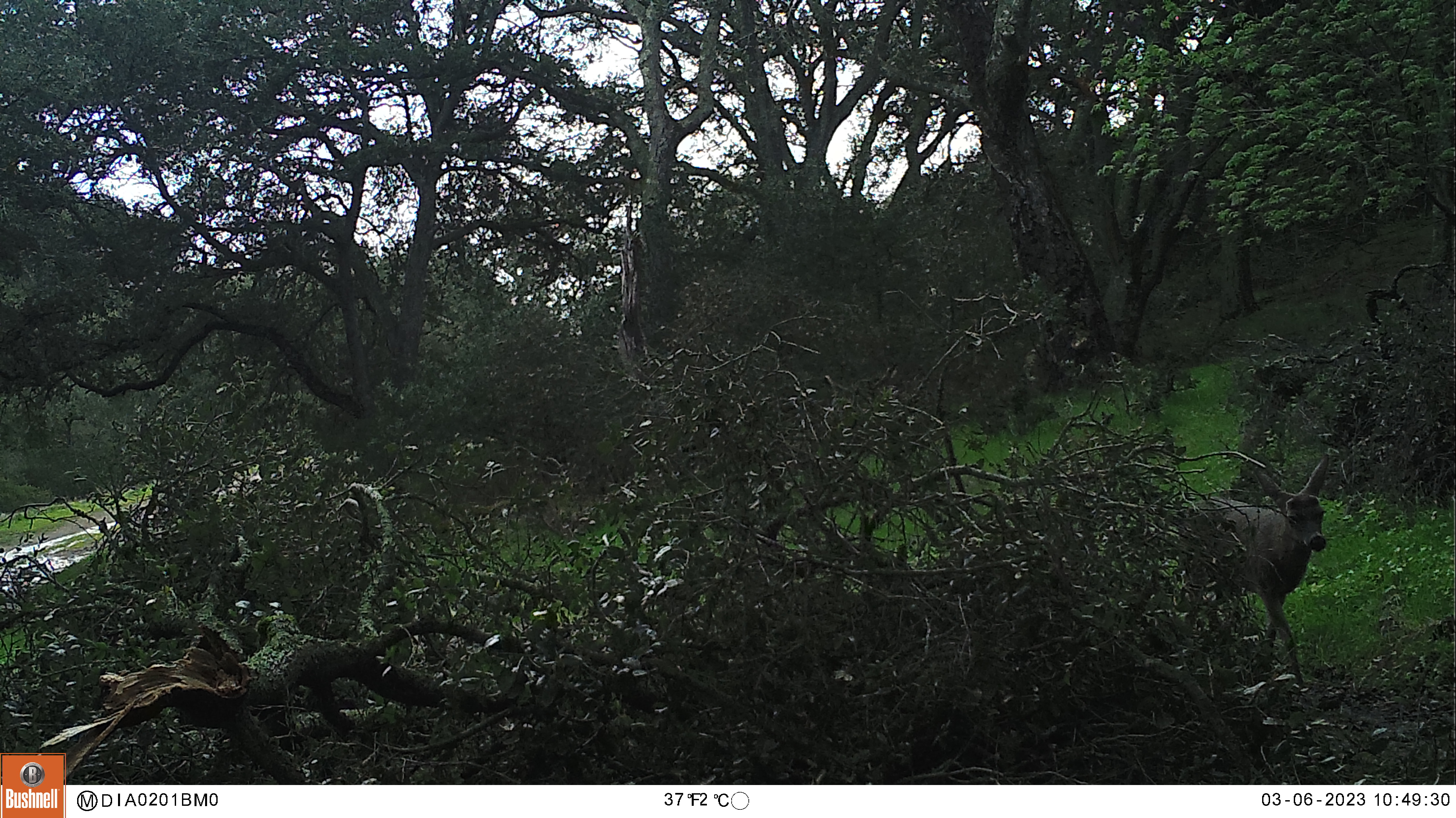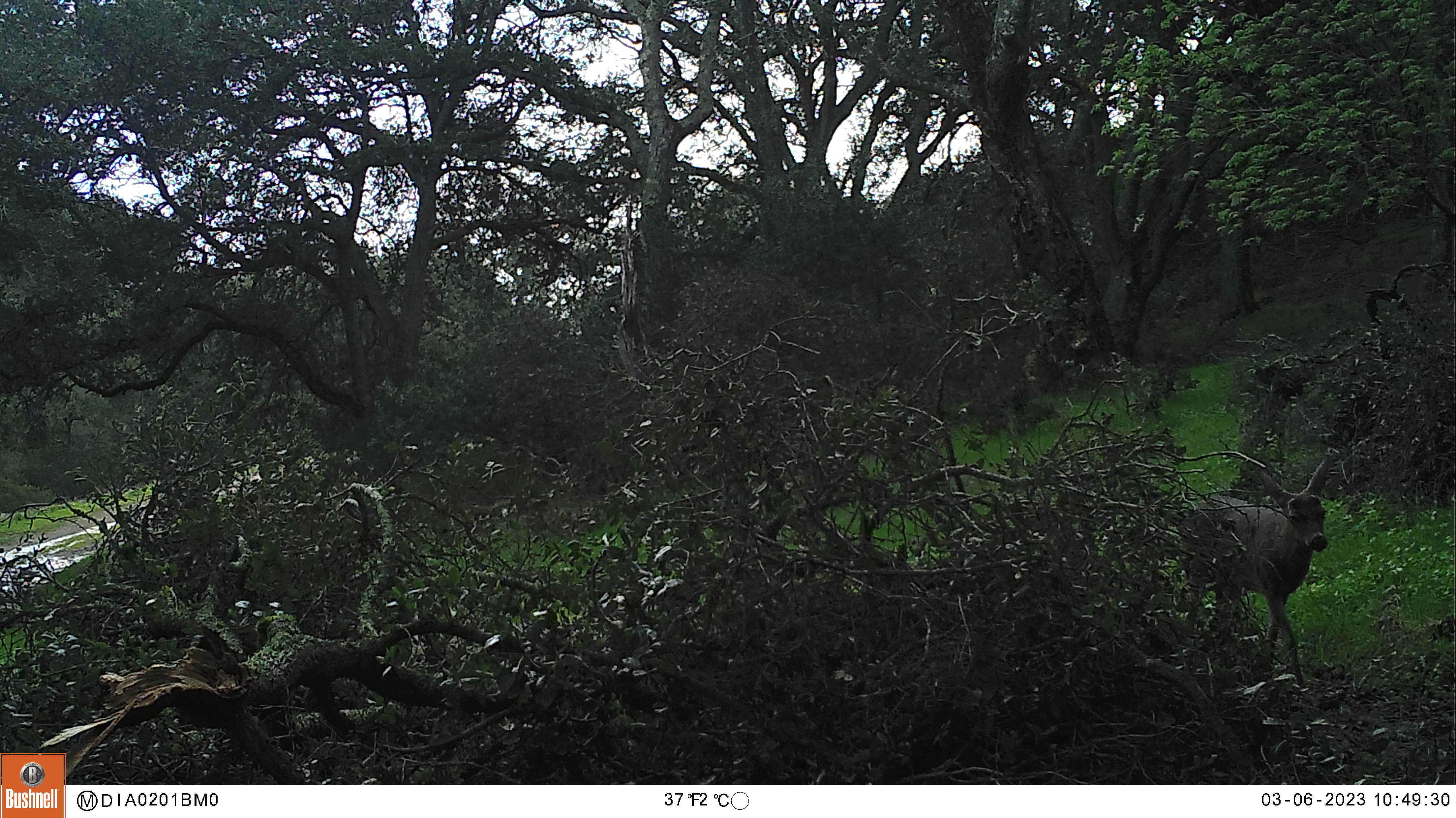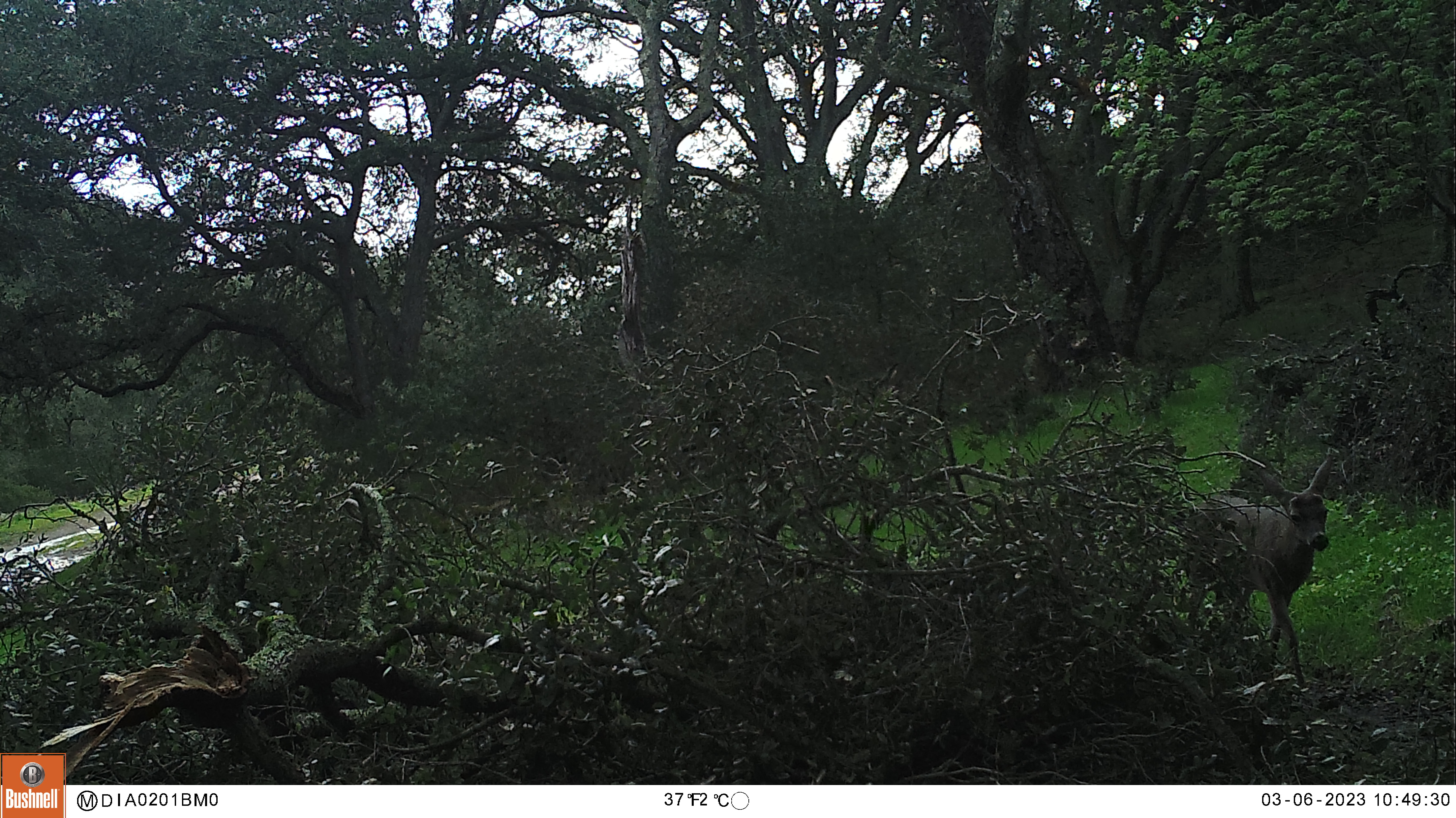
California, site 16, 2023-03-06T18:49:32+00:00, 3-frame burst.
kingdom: Animalia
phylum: Chordata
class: Mammalia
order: Artiodactyla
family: Cervidae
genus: Odocoileus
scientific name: Odocoileus hemionus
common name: mule deer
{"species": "mule deer (Odocoileus hemionus)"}